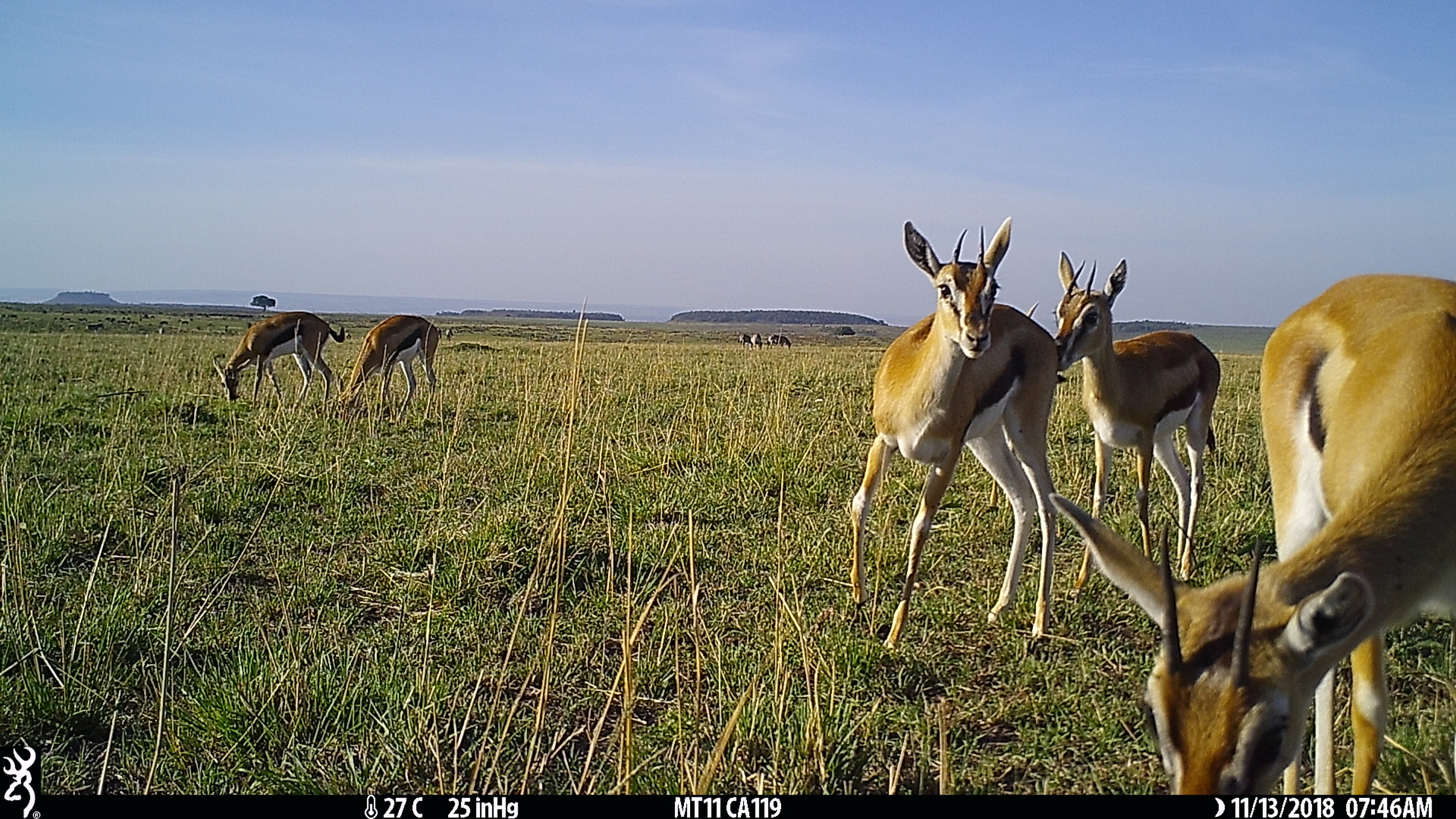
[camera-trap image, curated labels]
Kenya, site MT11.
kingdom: Animalia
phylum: Chordata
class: Mammalia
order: Artiodactyla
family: Bovidae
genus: Aepyceros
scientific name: Aepyceros melampus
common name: impala